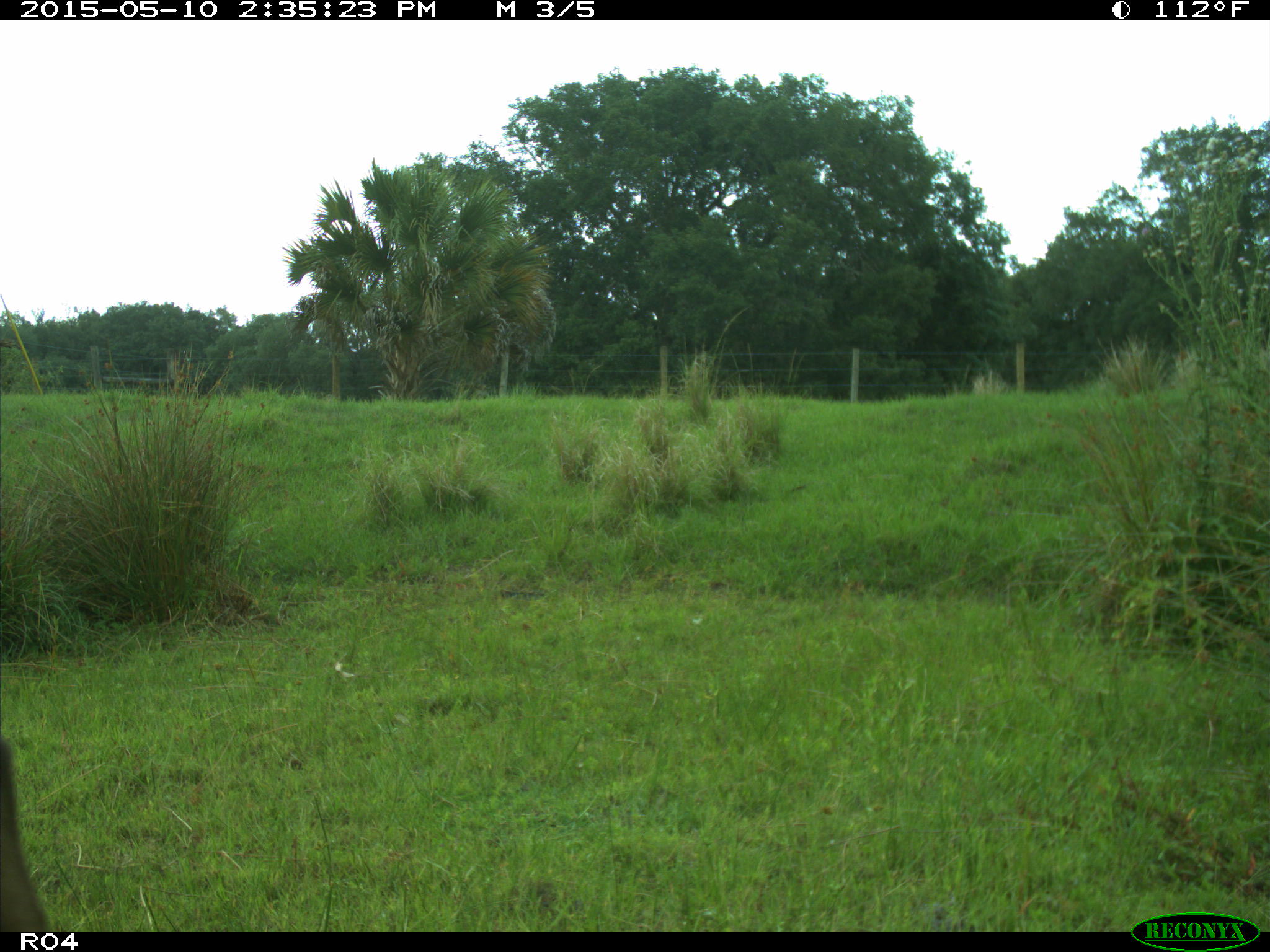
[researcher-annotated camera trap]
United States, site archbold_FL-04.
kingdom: Animalia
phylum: Chordata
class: Mammalia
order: Artiodactyla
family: Bovidae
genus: Bos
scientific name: Bos taurus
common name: domestic cow